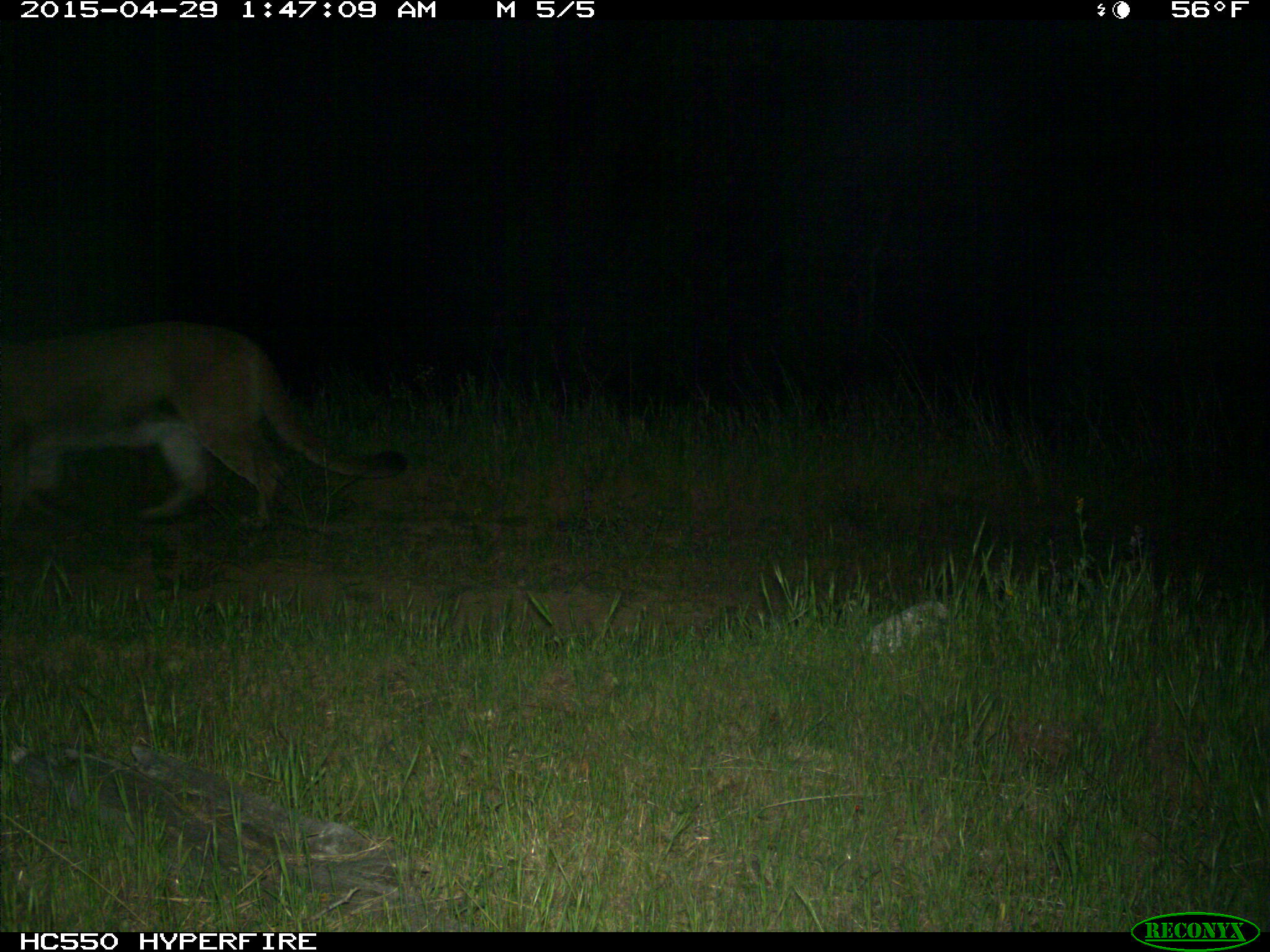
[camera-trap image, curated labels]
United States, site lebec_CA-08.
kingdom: Animalia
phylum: Chordata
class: Mammalia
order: Carnivora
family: Felidae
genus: Puma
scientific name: Puma concolor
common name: mountain lion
Puma concolor (mountain lion).